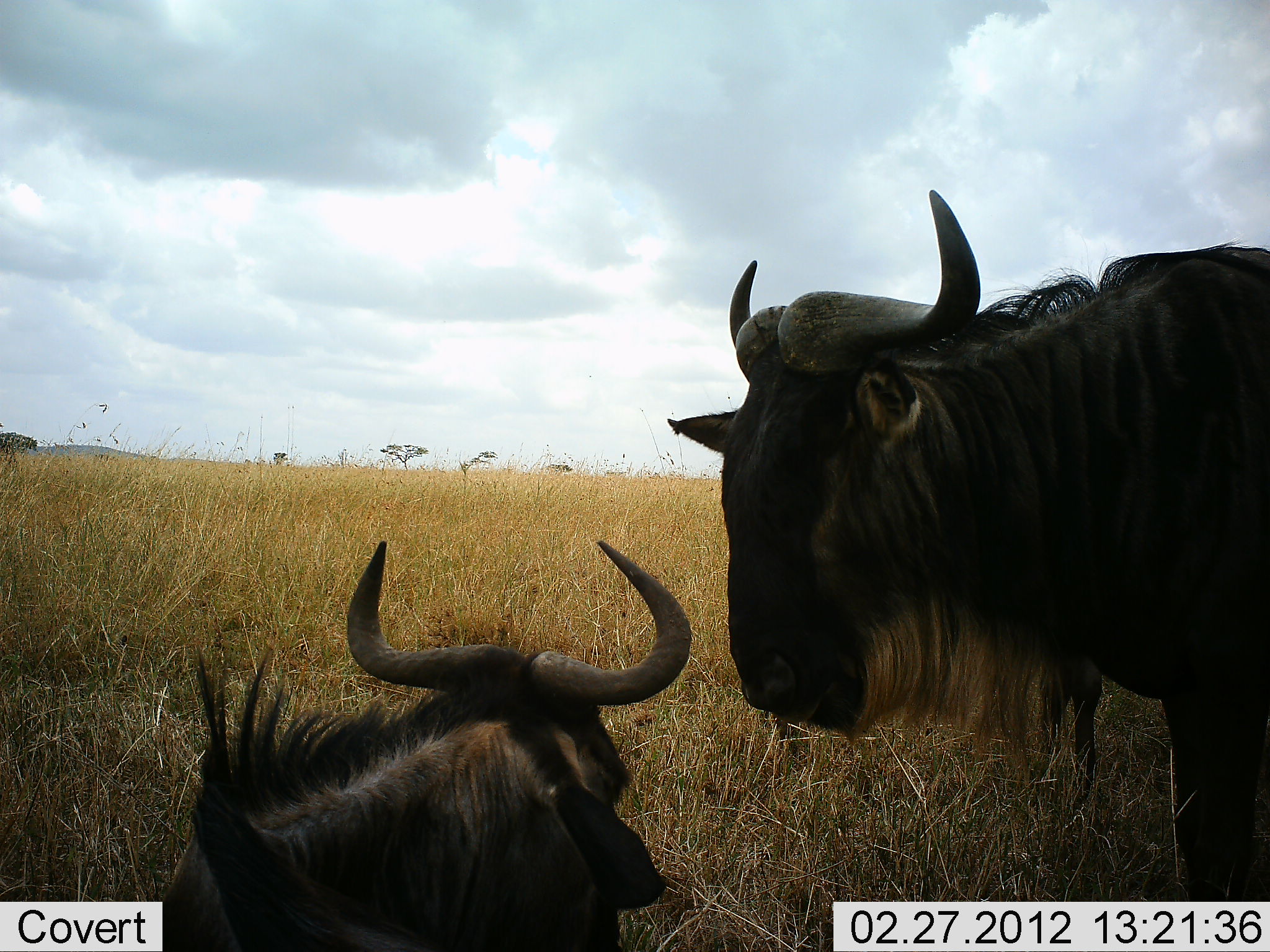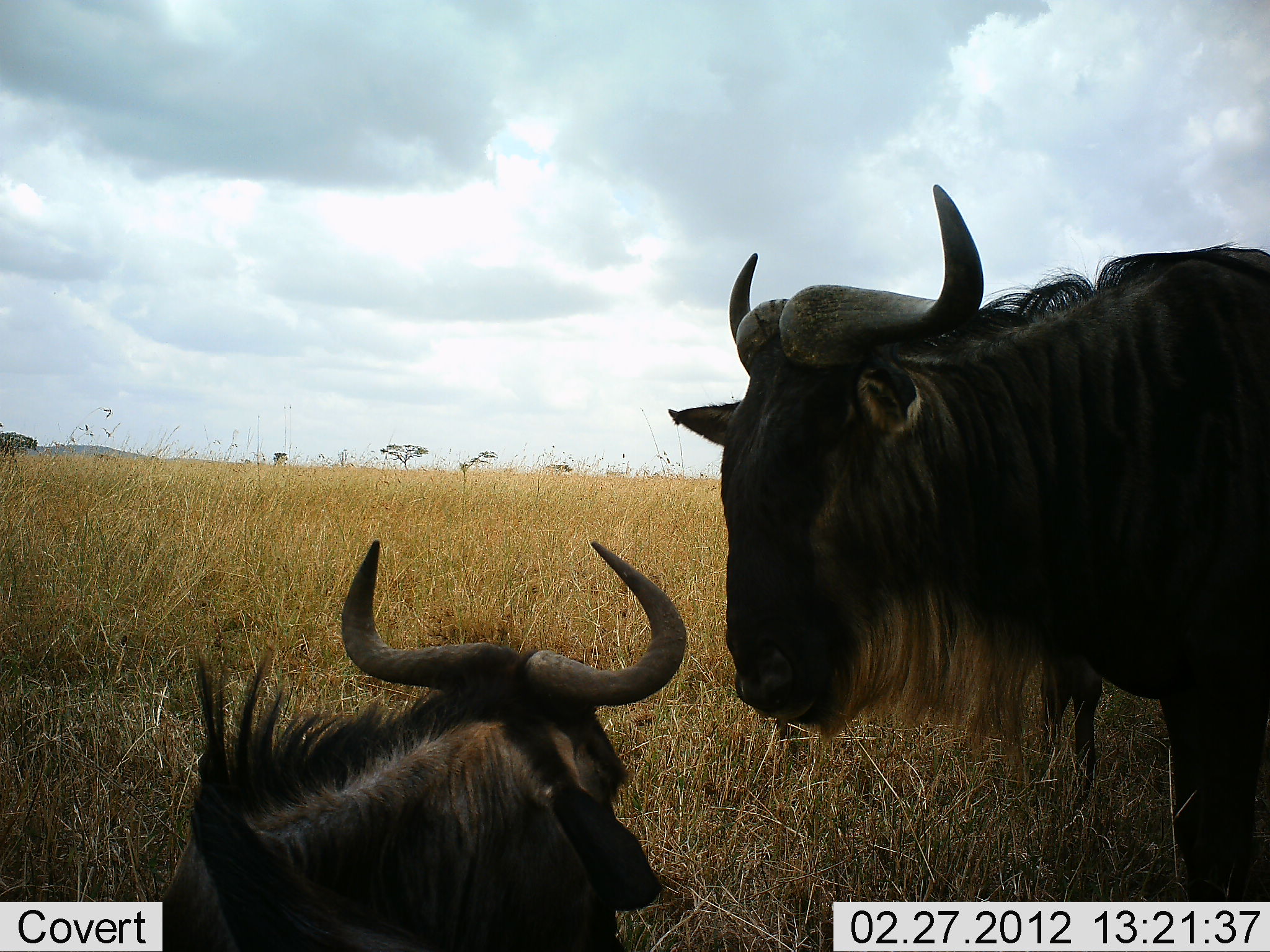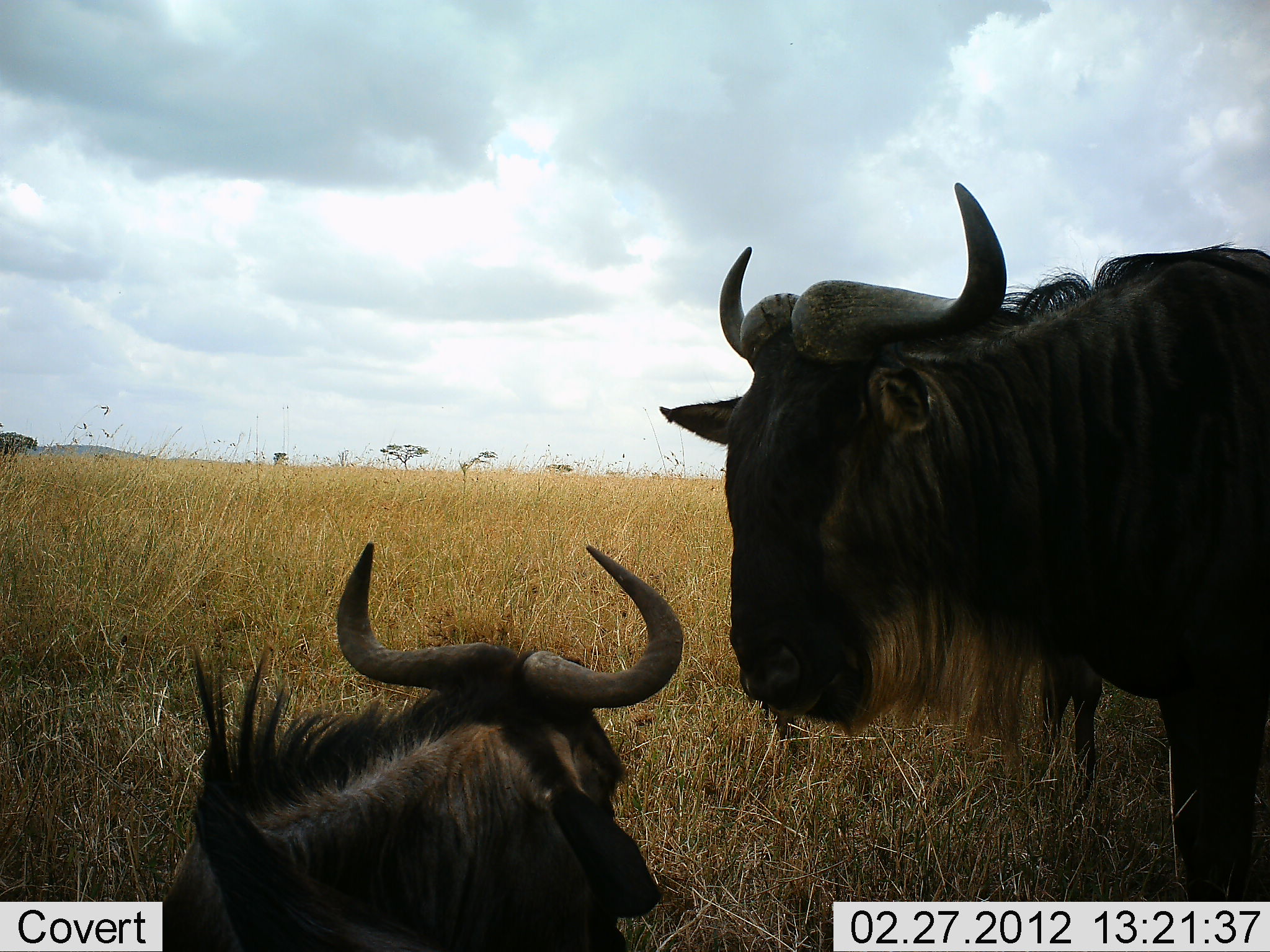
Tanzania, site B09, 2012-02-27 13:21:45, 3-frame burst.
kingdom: Animalia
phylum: Chordata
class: Mammalia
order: Artiodactyla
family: Bovidae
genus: Connochaetes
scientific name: Connochaetes taurinus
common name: blue wildebeest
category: wildebeest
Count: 2.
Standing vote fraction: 76%.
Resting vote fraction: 95%.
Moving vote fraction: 0%.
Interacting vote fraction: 5%.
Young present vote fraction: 5%.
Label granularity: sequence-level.